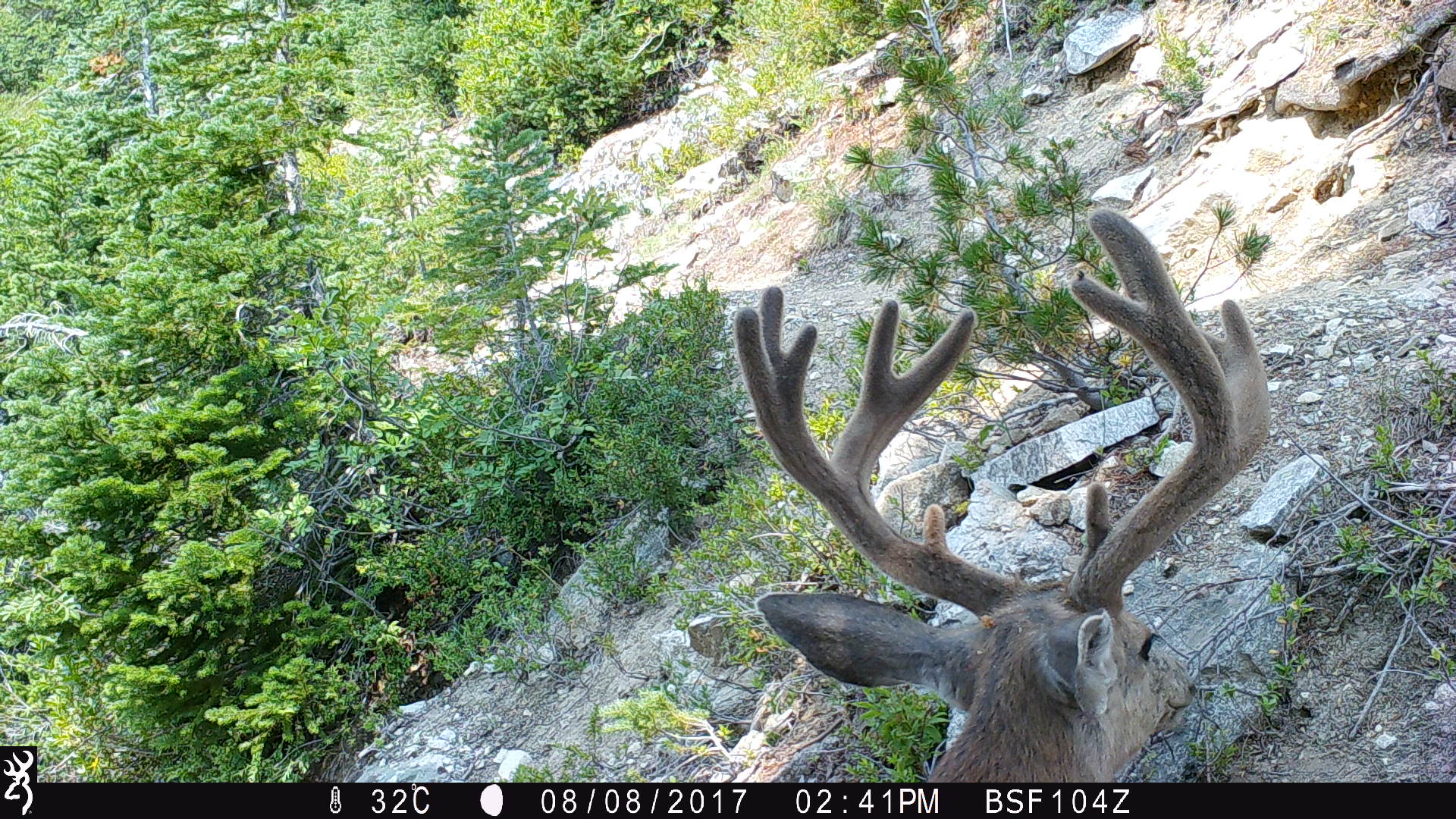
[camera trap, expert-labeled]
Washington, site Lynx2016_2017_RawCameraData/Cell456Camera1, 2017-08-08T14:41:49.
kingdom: Animalia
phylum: Chordata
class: Mammalia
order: Artiodactyla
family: Cervidae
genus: Odocoileus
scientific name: Odocoileus hemionus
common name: mule deer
Odocoileus hemionus (mule deer). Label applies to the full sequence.